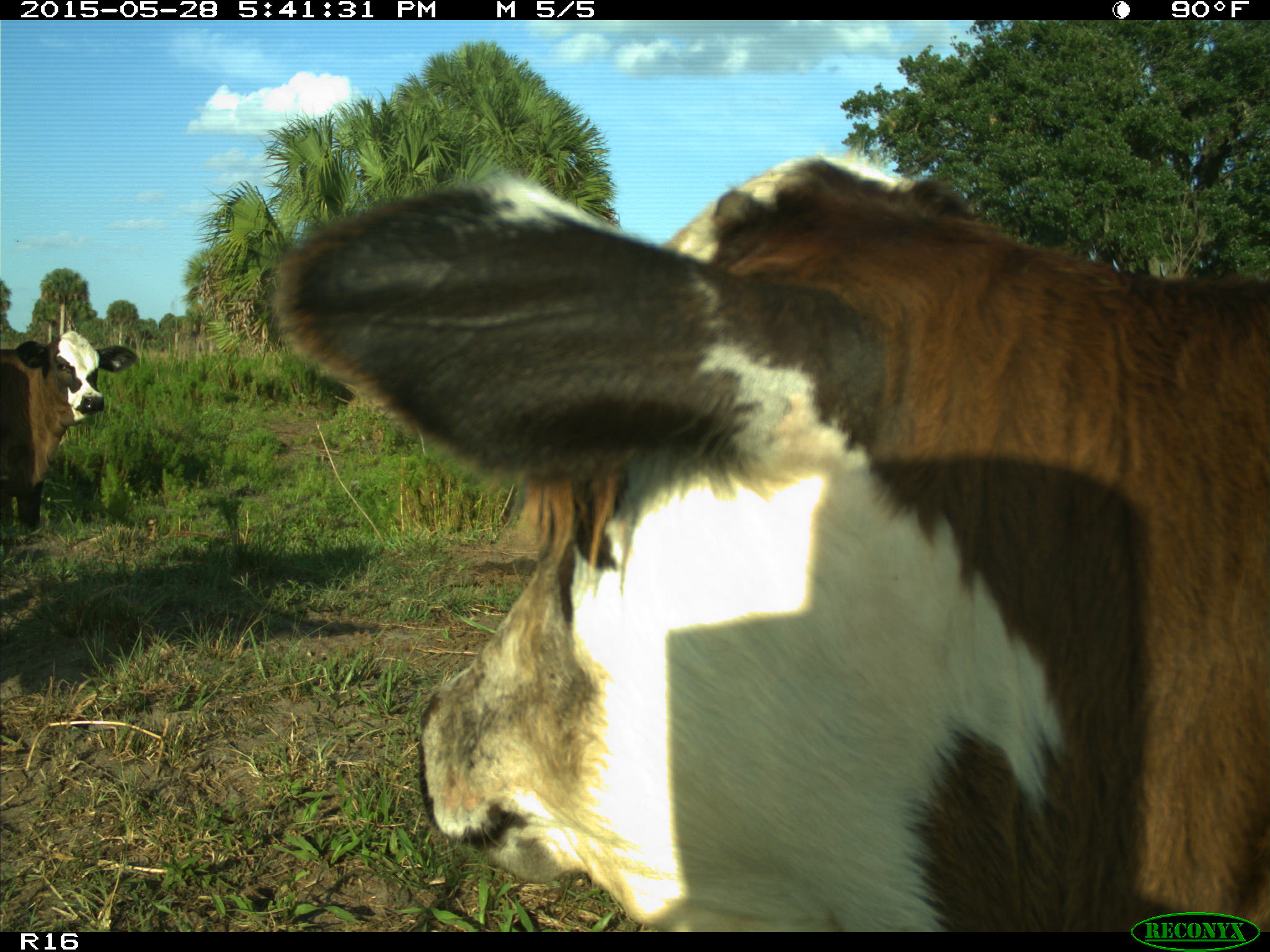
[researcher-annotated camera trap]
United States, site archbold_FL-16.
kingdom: Animalia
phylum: Chordata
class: Mammalia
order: Artiodactyla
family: Bovidae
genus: Bos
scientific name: Bos taurus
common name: domestic cow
Bos taurus (domestic cow).